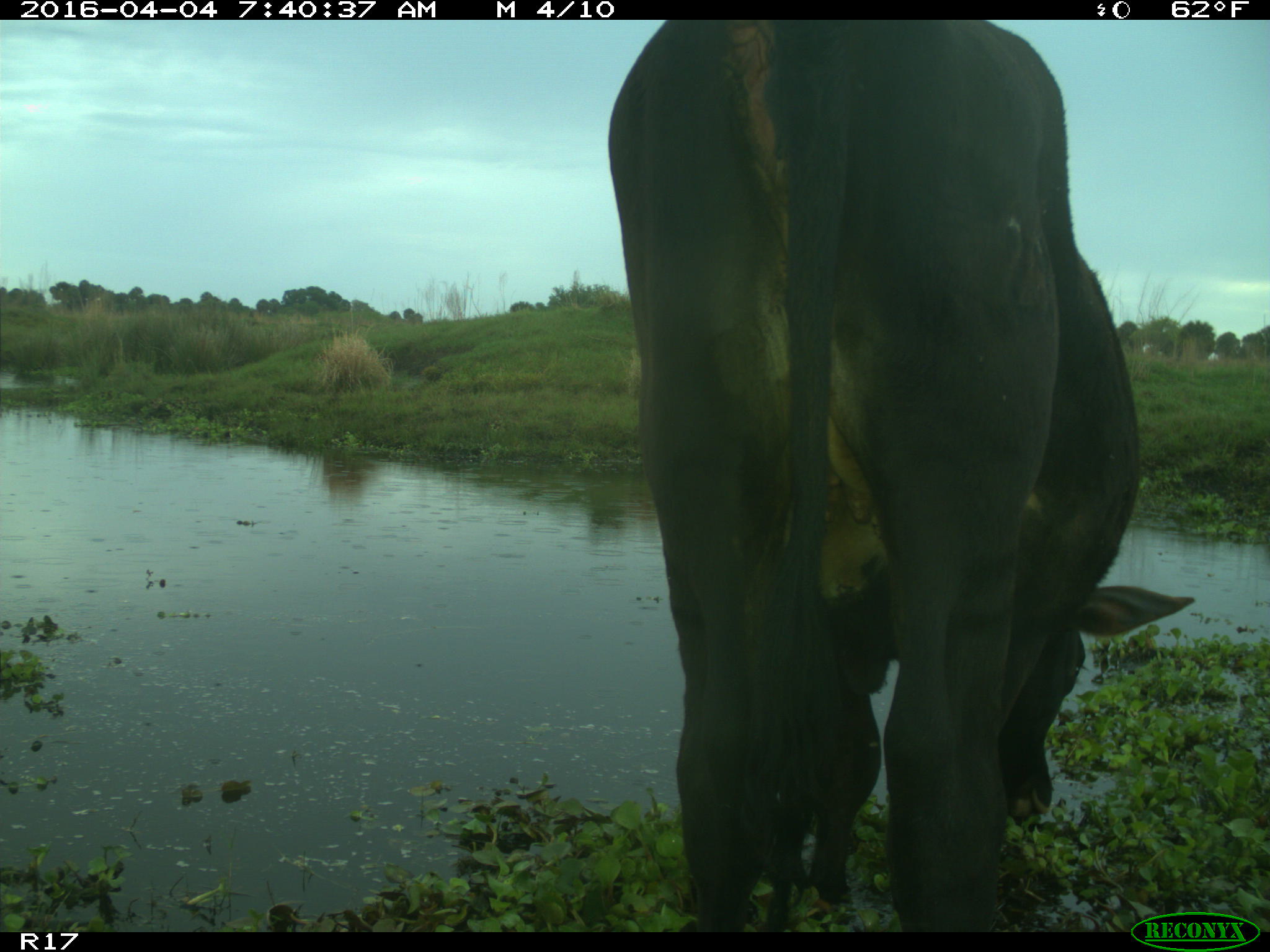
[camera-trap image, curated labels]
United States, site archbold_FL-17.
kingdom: Animalia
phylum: Chordata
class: Mammalia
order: Artiodactyla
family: Bovidae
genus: Bos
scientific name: Bos taurus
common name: domestic cow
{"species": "Bos taurus (domestic cow)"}